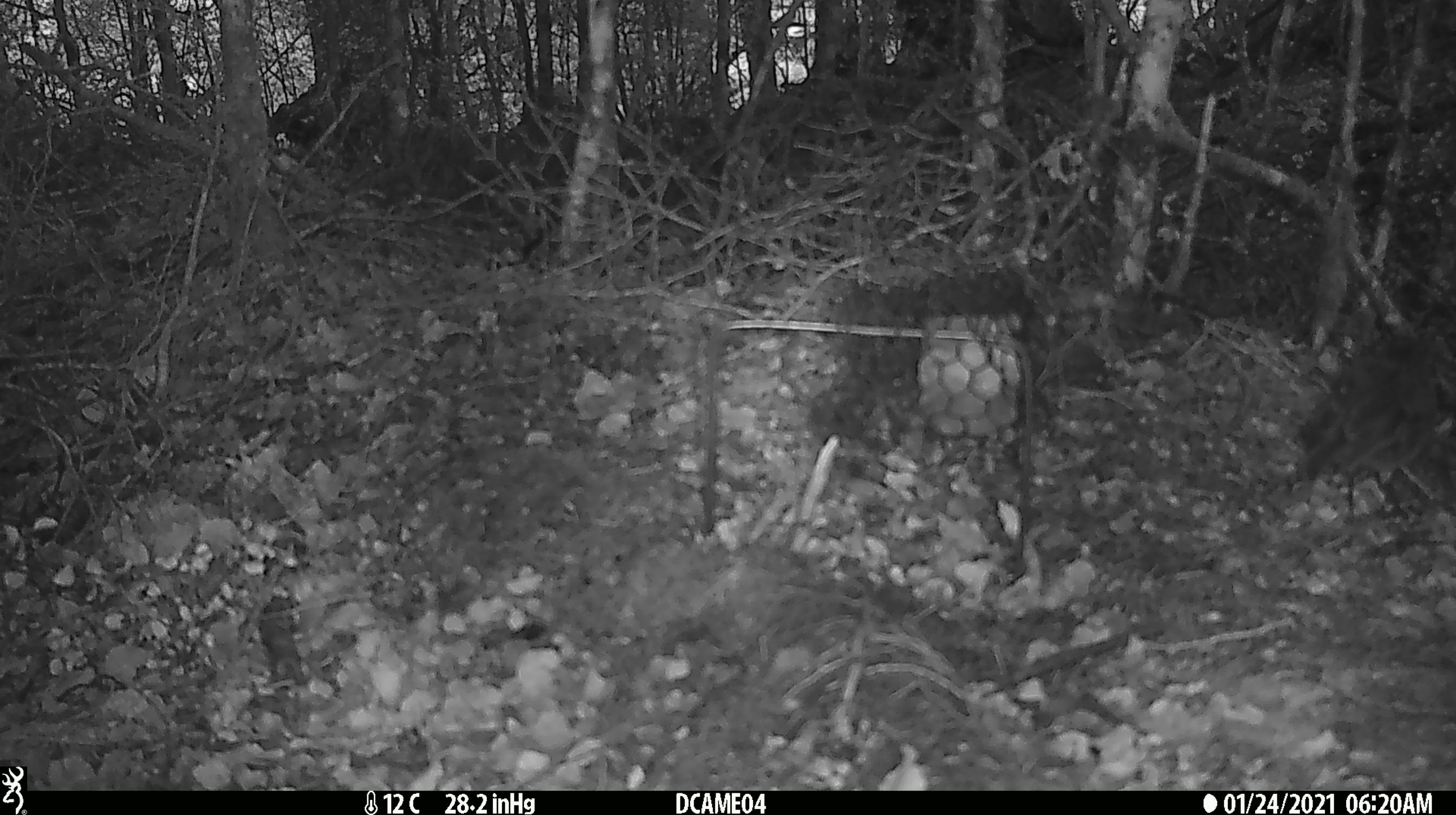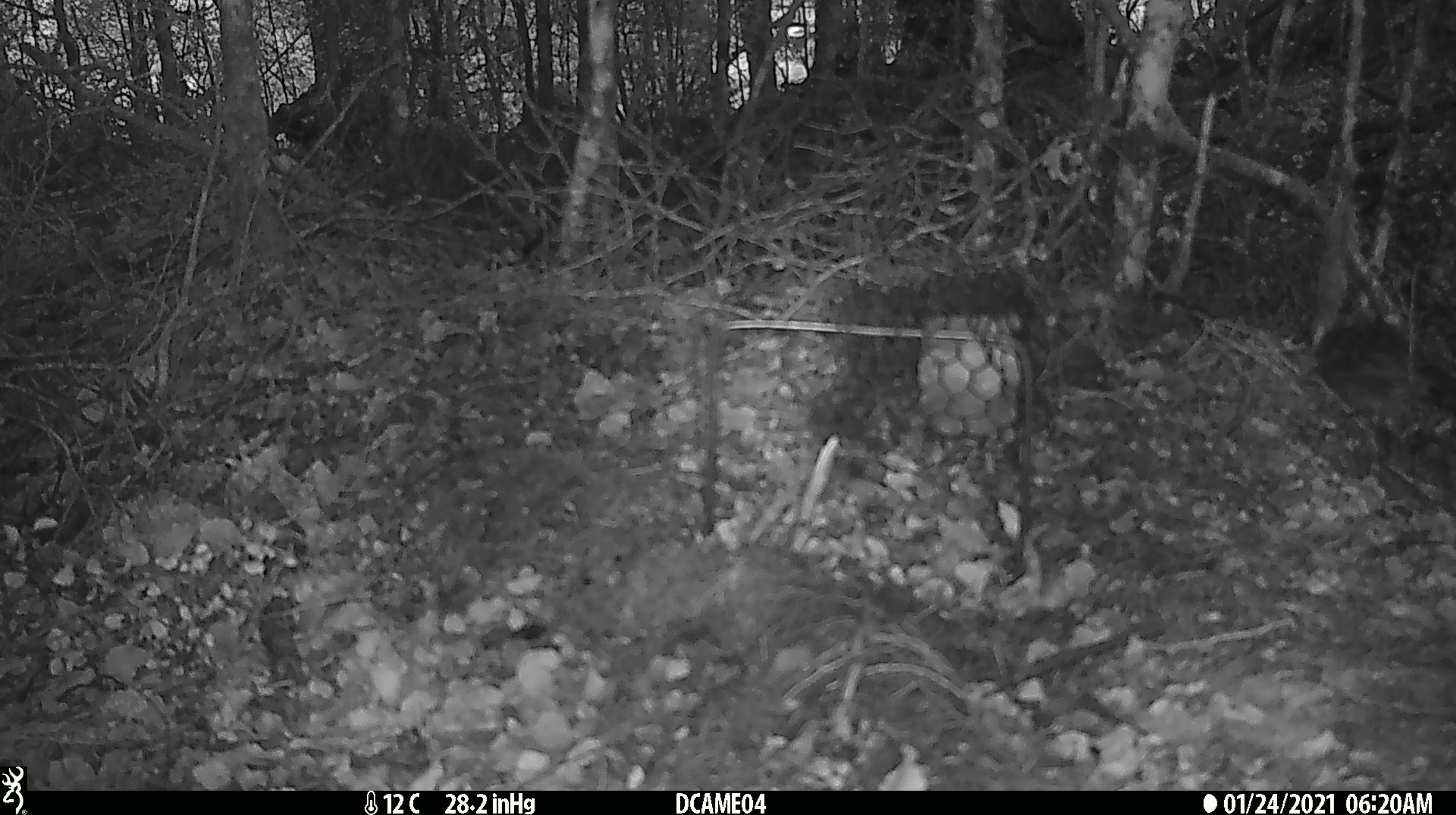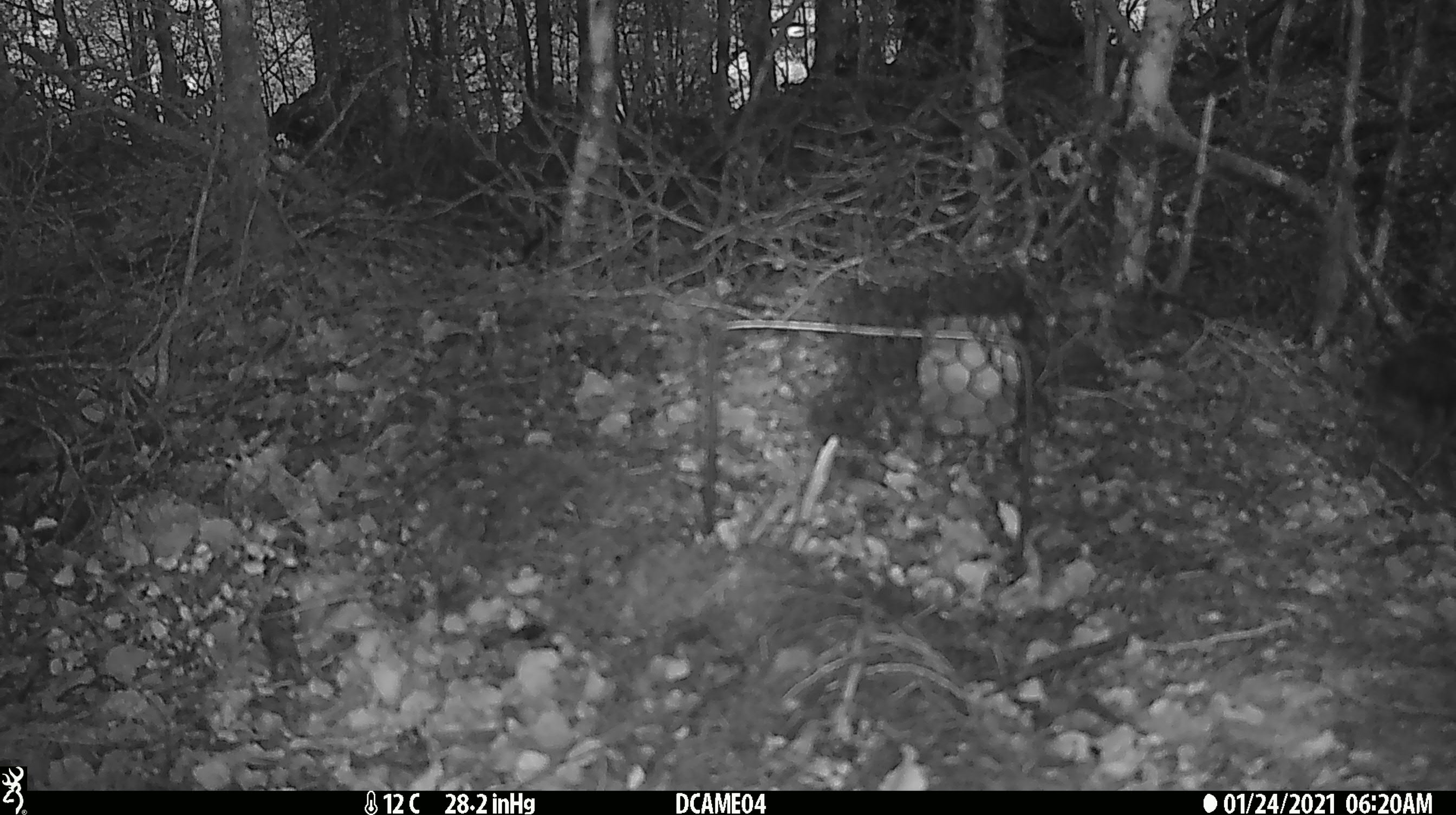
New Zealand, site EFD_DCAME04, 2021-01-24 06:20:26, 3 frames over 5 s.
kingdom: Animalia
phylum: Chordata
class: Aves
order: Passeriformes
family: Petroicidae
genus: Petroica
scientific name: Petroica australis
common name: new zealand robin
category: robin